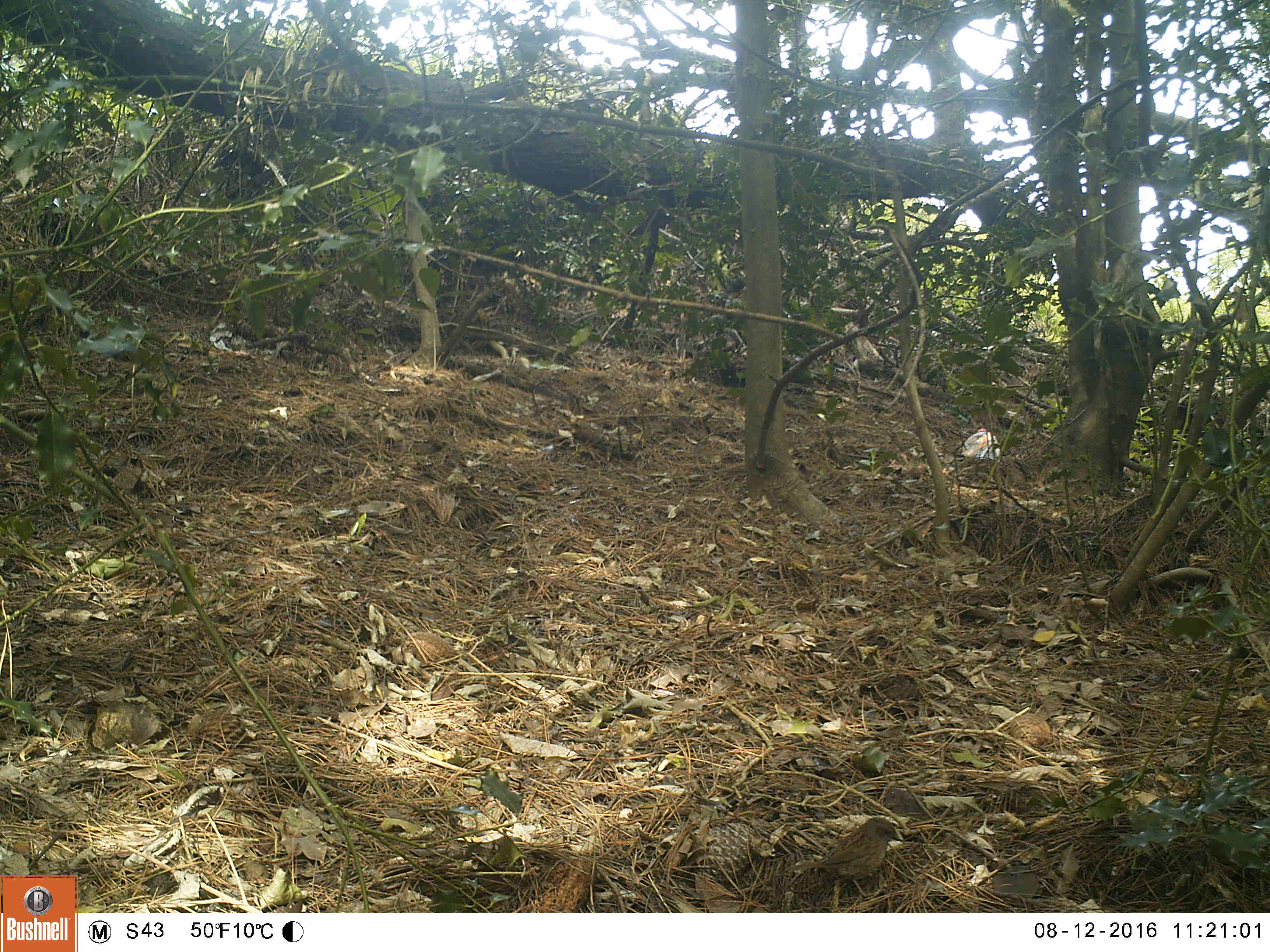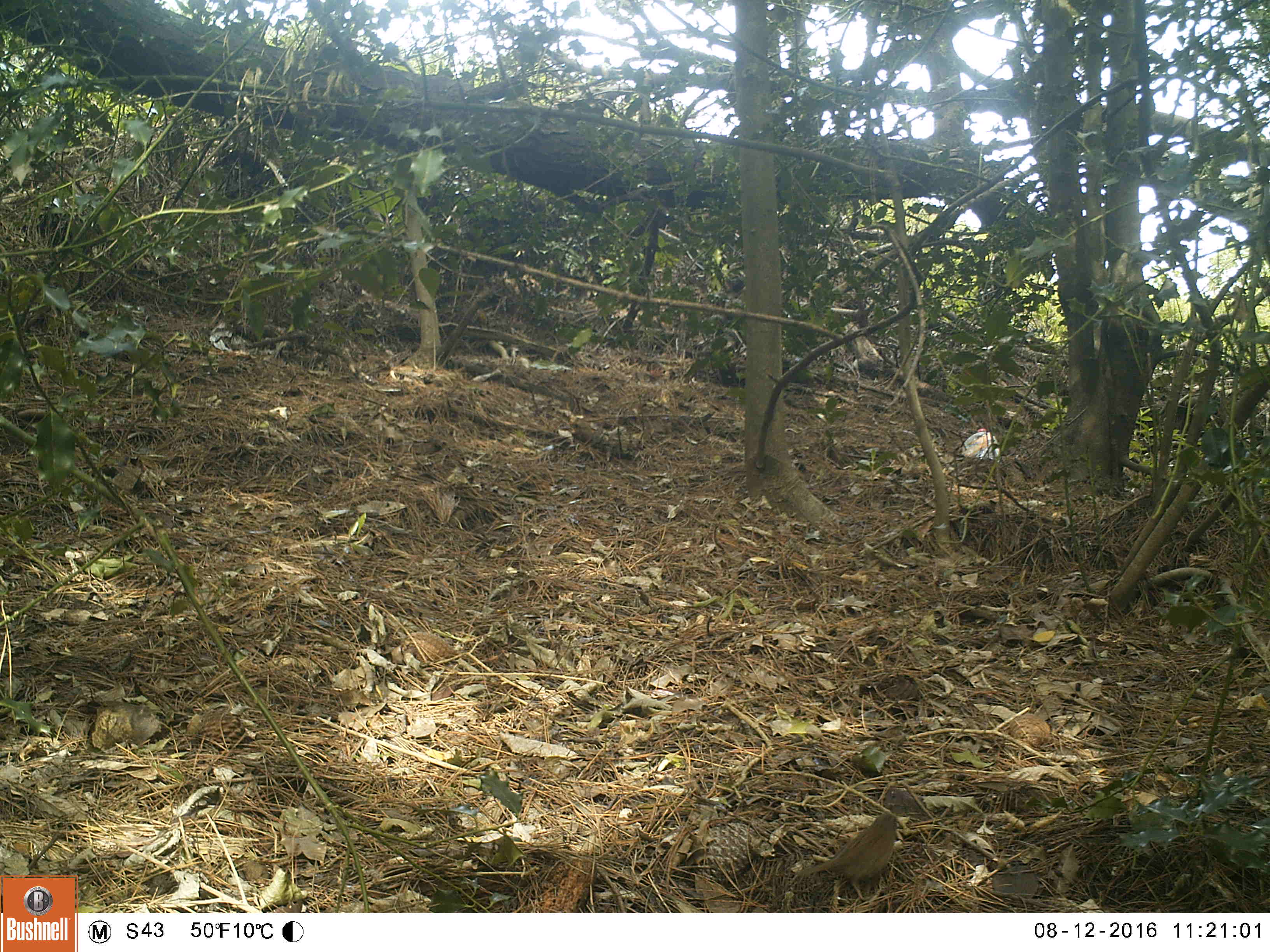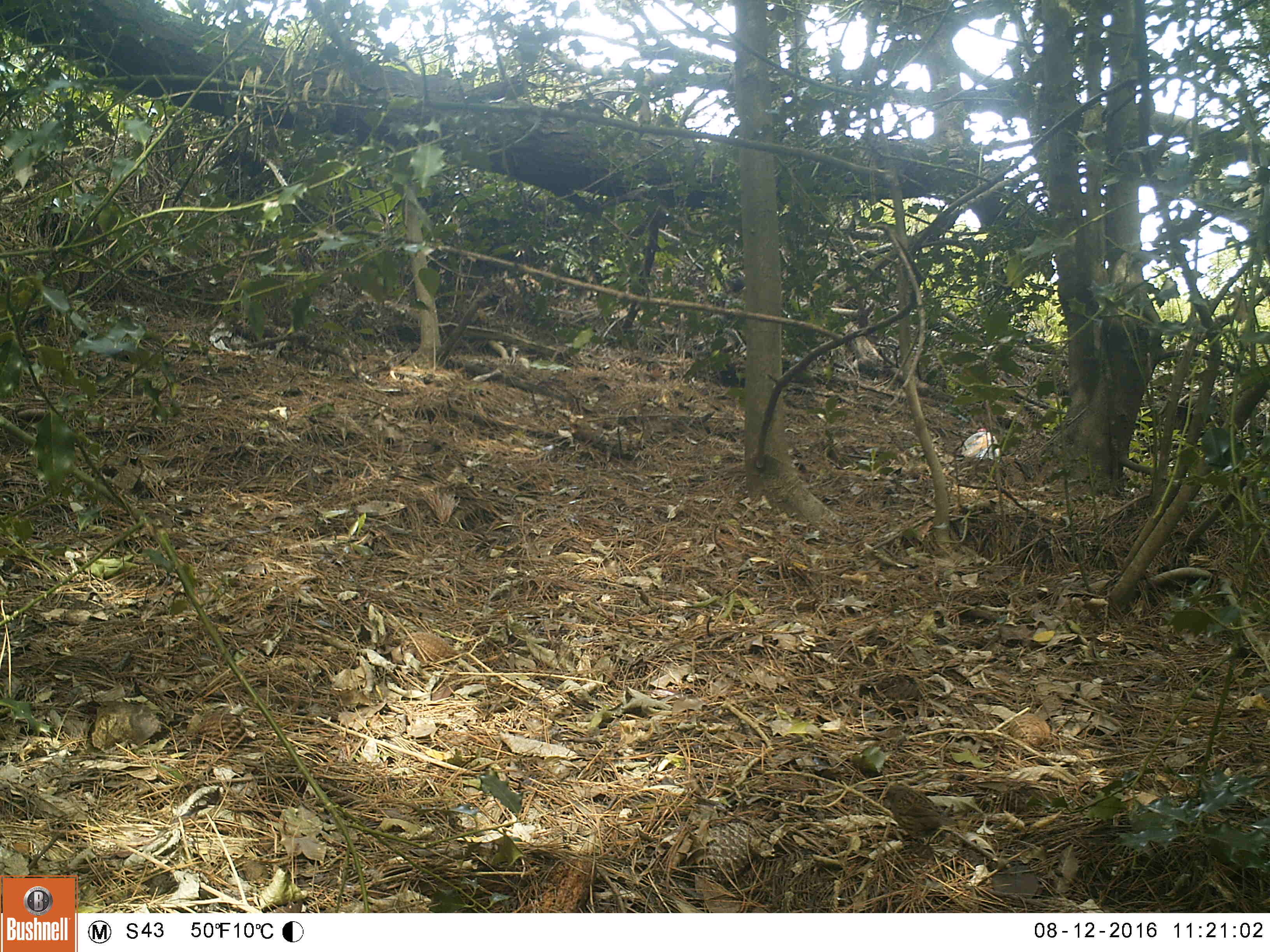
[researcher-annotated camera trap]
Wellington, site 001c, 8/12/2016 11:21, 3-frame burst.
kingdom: Animalia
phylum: Chordata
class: Aves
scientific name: Aves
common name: bird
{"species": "bird (Aves)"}